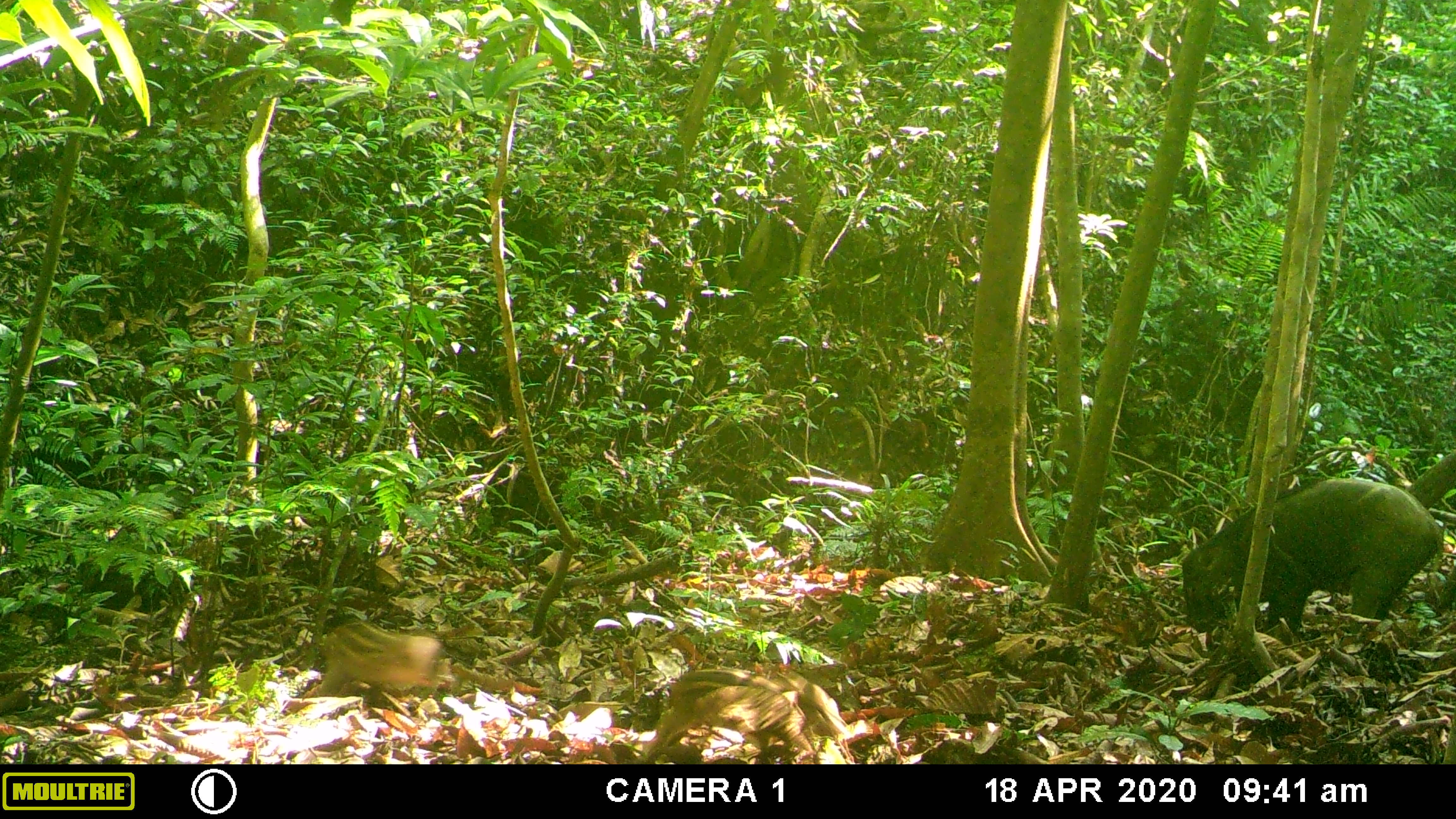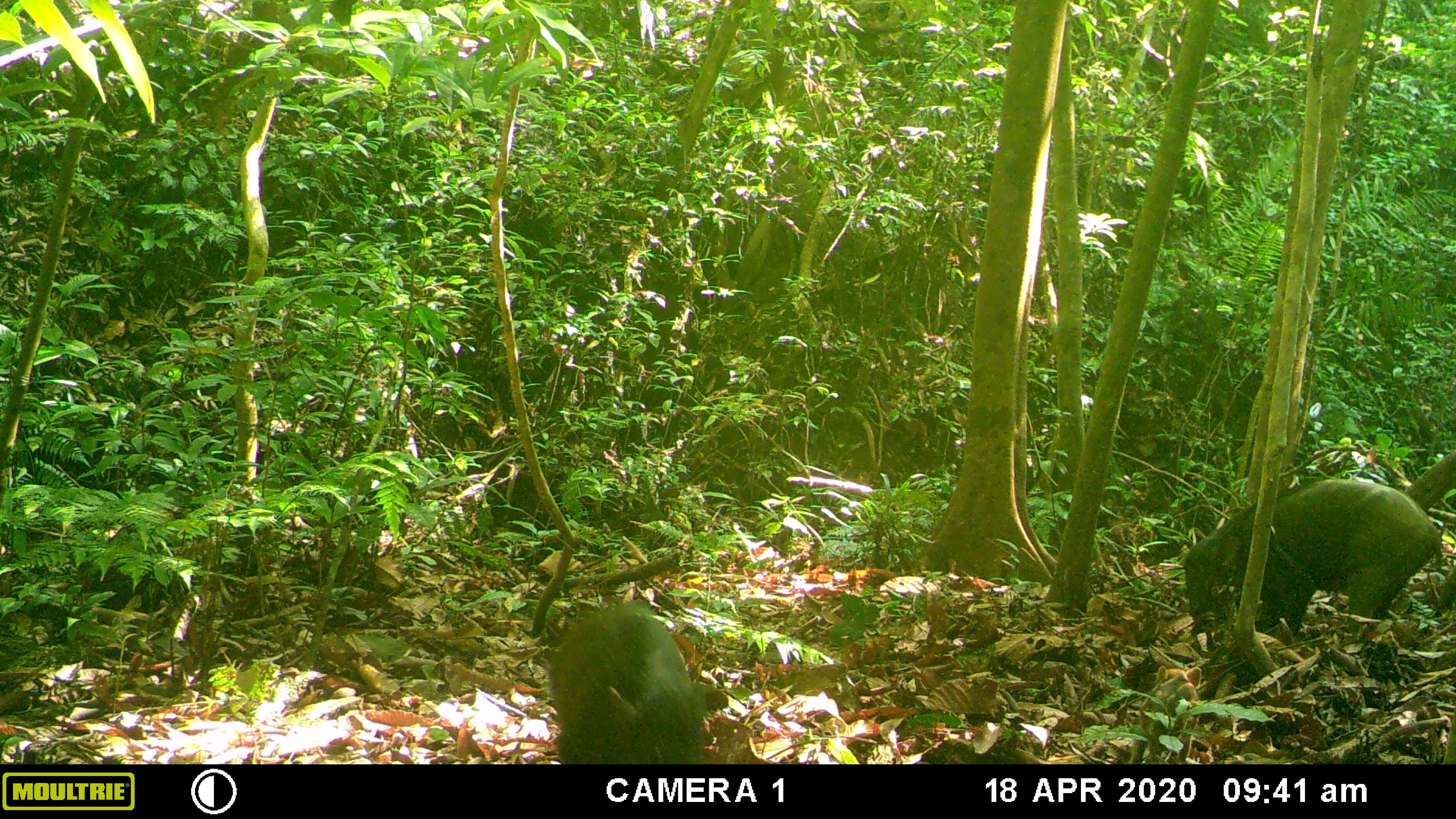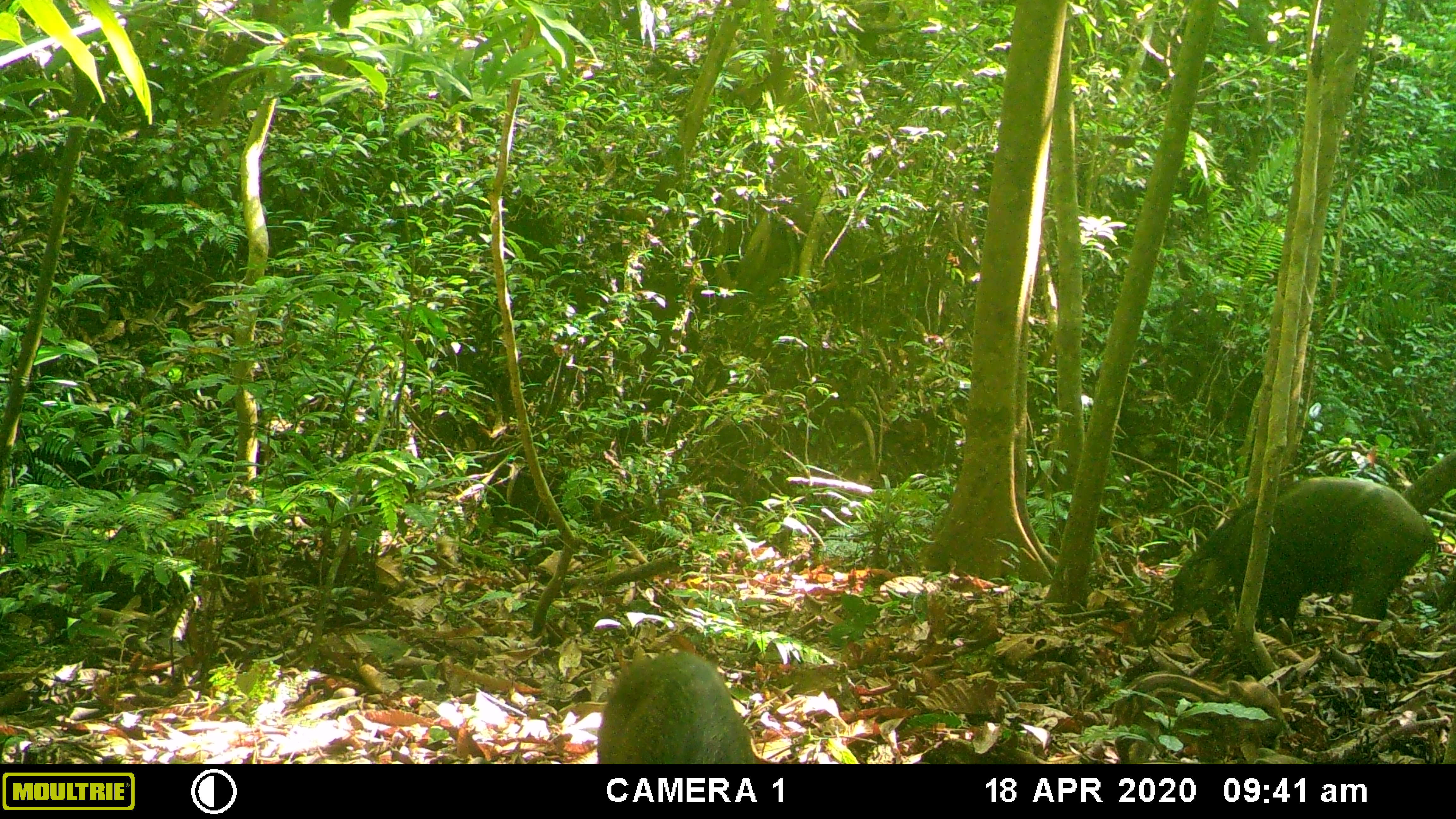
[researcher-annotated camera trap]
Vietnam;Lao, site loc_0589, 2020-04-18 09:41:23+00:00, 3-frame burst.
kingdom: Animalia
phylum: Chordata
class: Mammalia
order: Artiodactyla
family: Suidae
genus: Sus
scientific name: Sus scrofa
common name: eurasian wild pig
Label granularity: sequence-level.